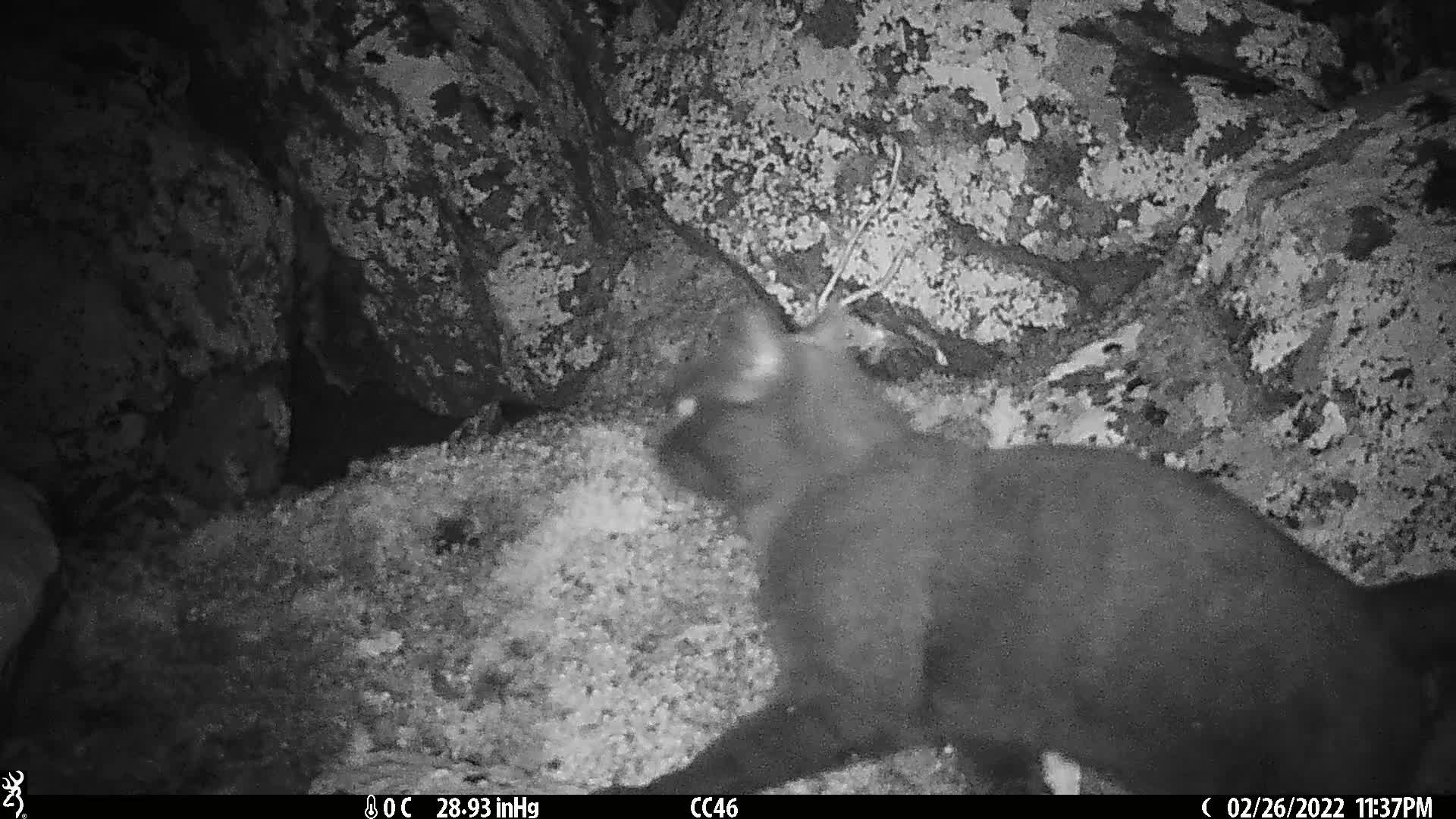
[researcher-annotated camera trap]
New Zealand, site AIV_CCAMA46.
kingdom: Animalia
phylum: Chordata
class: Mammalia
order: Carnivora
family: Felidae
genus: Felis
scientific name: Felis catus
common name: domestic cat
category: cat